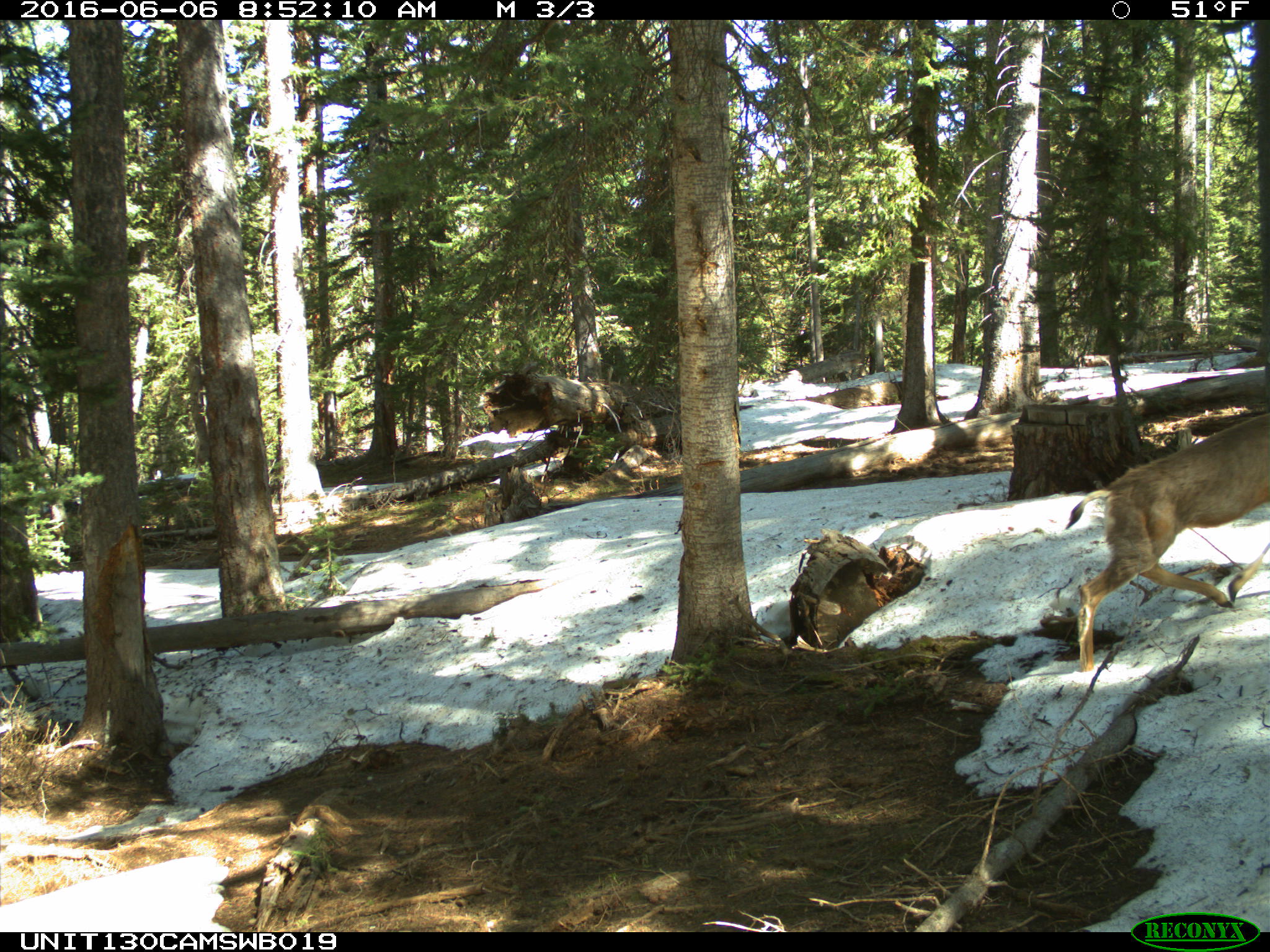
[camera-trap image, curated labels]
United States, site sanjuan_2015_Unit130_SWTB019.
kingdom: Animalia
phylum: Chordata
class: Mammalia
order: Artiodactyla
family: Cervidae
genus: Odocoileus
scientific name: Odocoileus hemionus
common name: mule deer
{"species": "Odocoileus hemionus (mule deer)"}